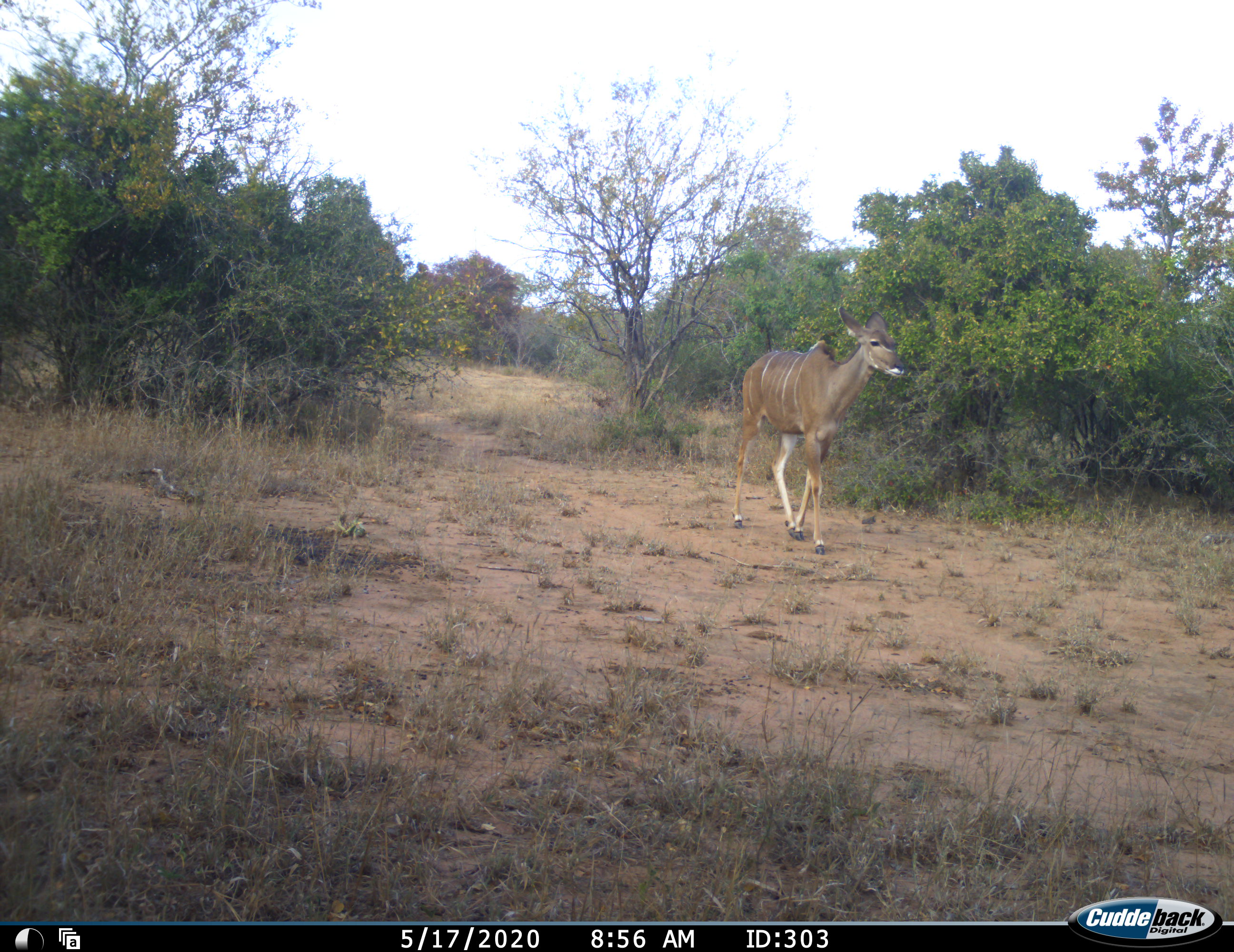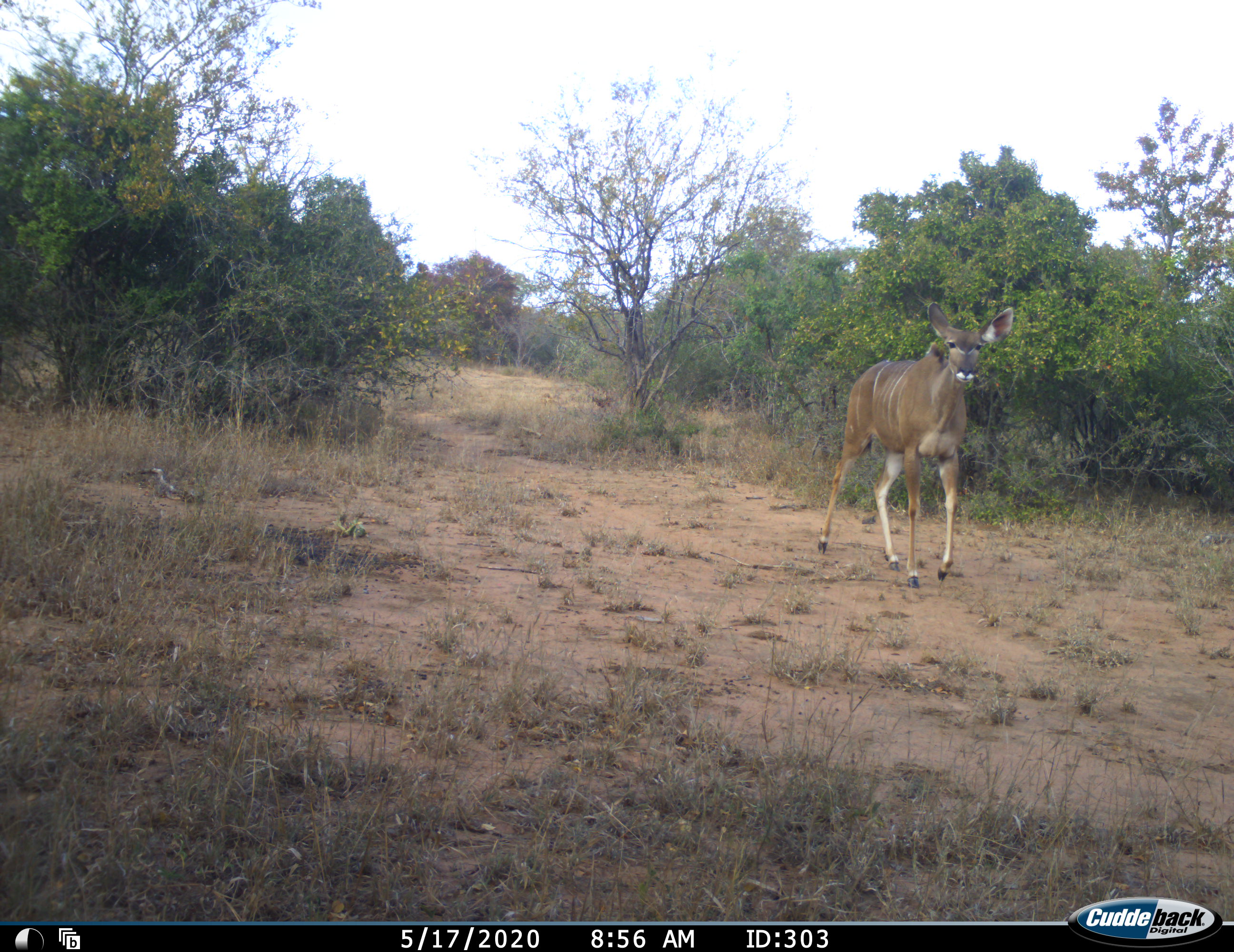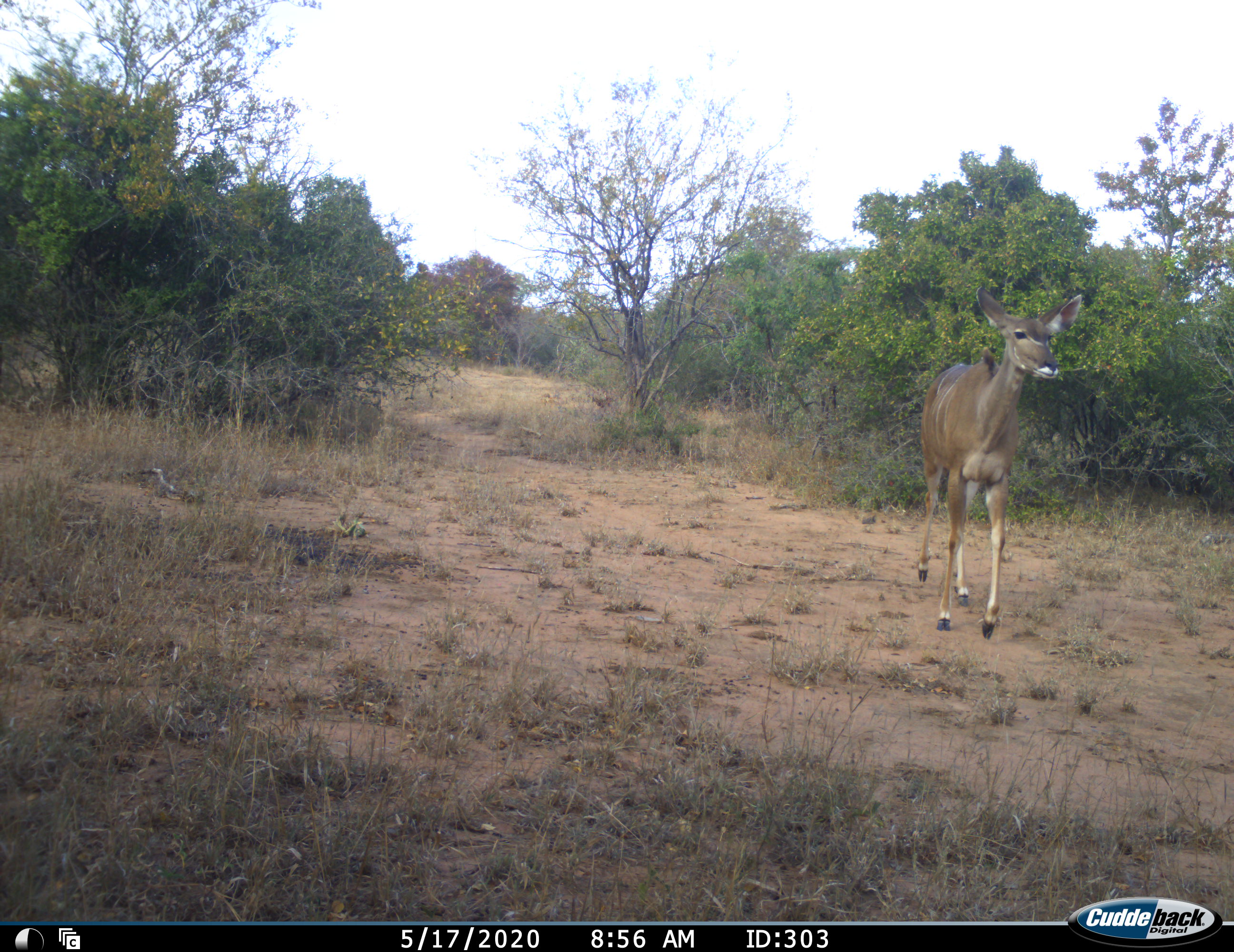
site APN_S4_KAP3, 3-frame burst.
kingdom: Animalia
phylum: Chordata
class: Mammalia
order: Artiodactyla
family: Bovidae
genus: Tragelaphus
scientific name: Tragelaphus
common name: kudu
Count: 1.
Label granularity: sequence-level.